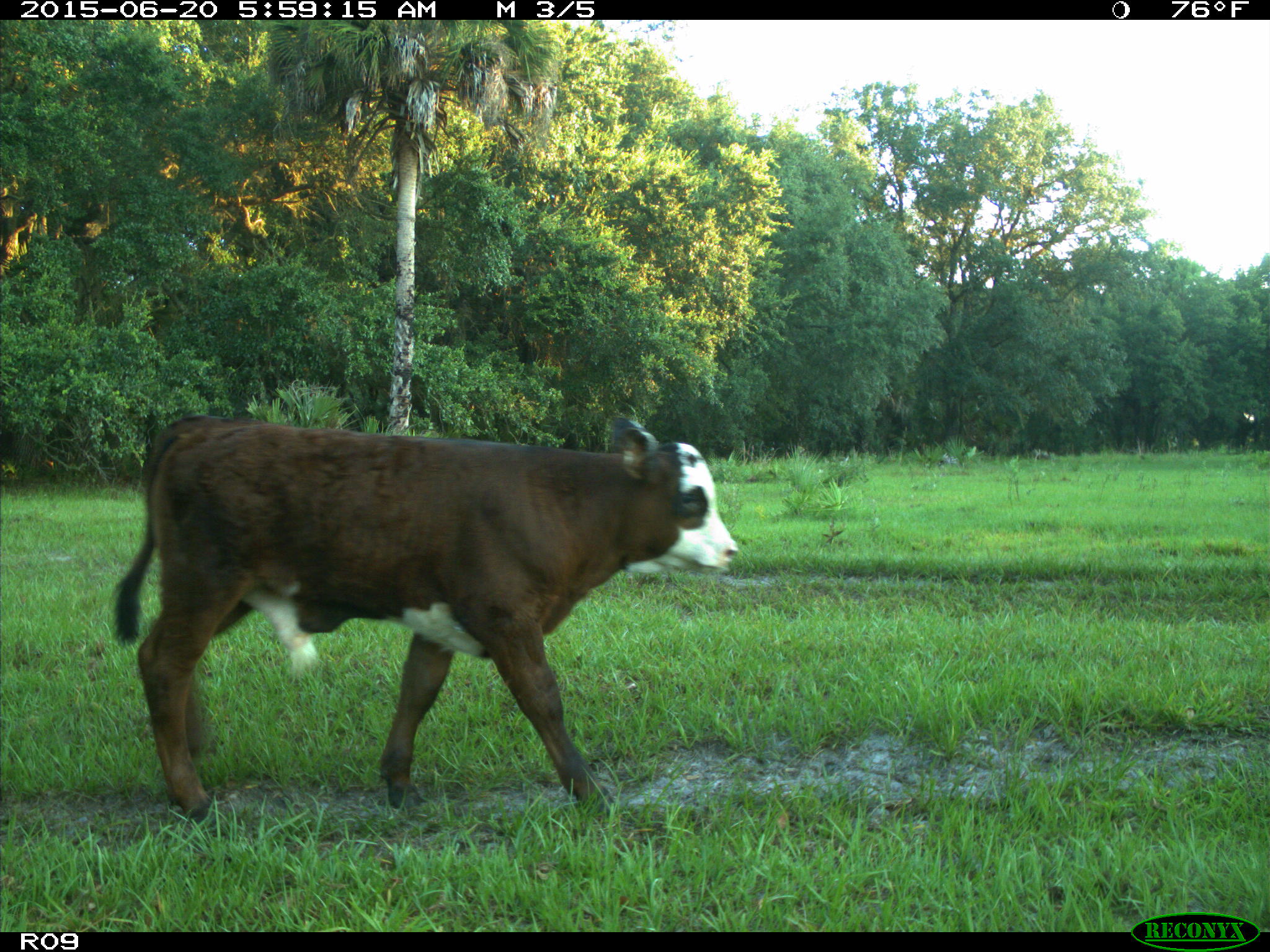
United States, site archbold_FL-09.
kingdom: Animalia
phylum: Chordata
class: Mammalia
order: Artiodactyla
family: Bovidae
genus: Bos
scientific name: Bos taurus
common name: domestic cow